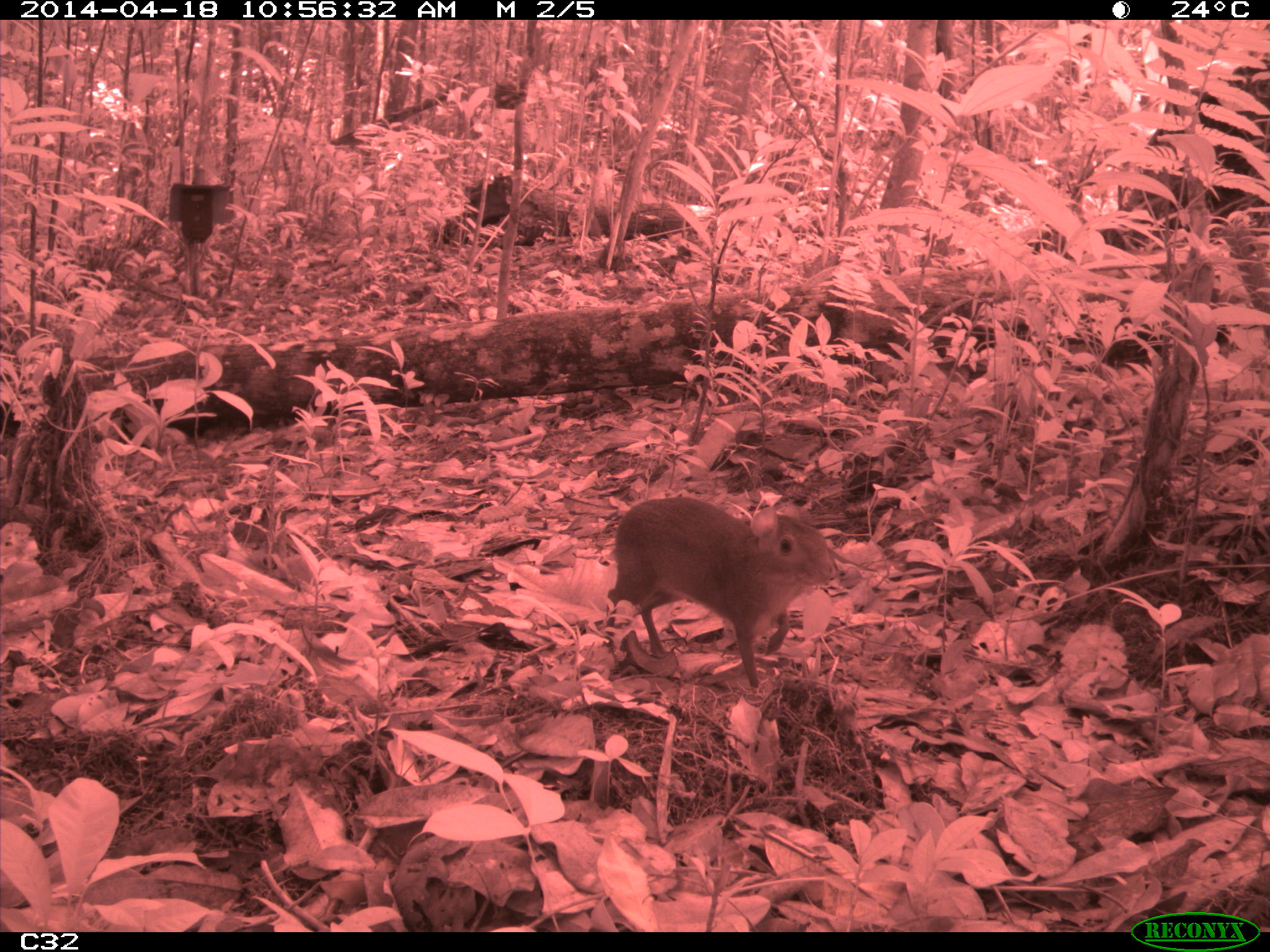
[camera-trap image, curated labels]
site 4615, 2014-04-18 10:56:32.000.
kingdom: Animalia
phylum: Chordata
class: Mammalia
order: Rodentia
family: Dasyproctidae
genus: Myoprocta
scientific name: Myoprocta pratti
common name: green acouchi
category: myoprocta pratii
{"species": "myoprocta pratii (green acouchi) (Myoprocta pratti)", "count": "1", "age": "adult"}